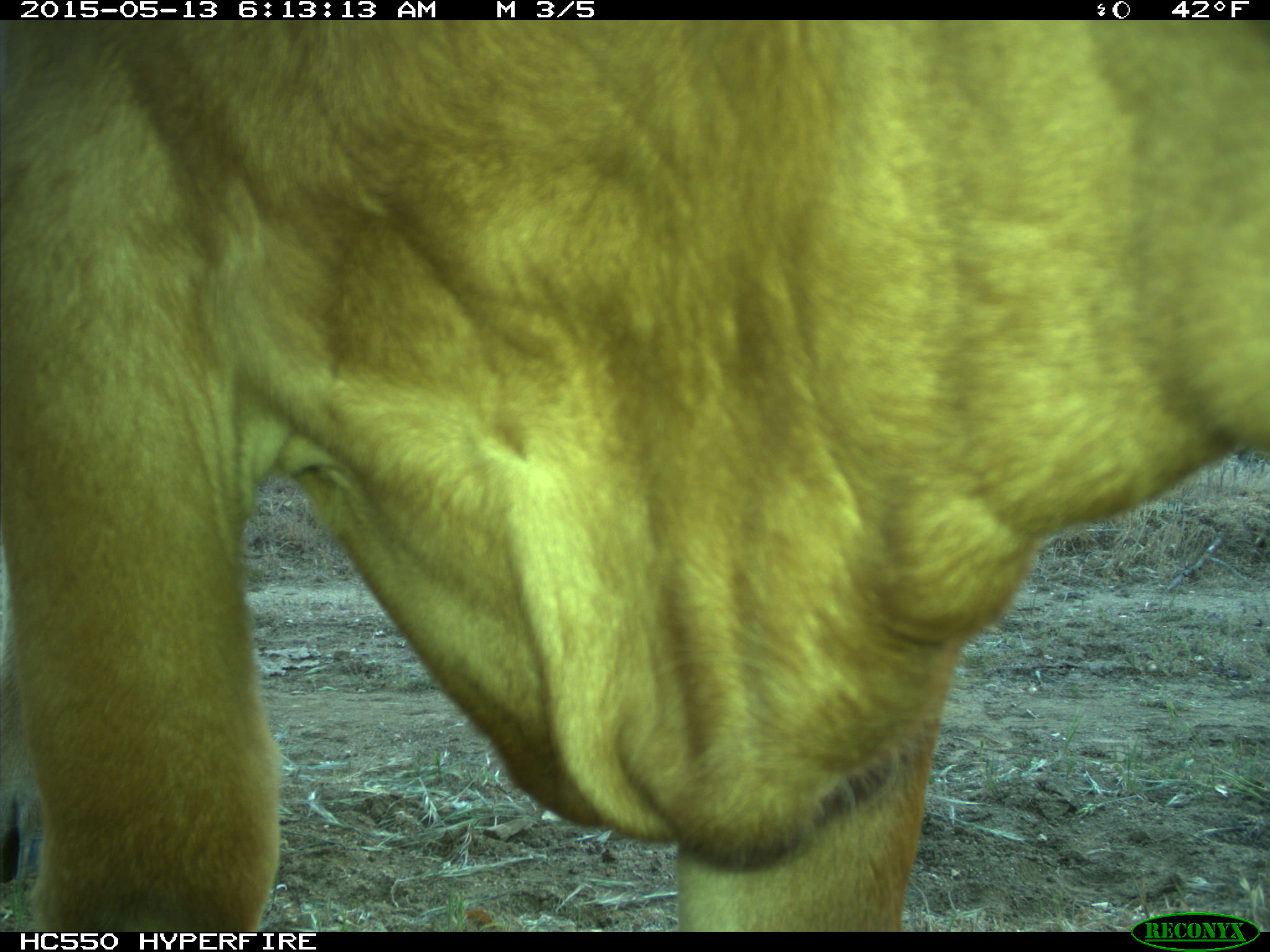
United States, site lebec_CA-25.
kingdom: Animalia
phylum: Chordata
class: Mammalia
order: Artiodactyla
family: Bovidae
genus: Bos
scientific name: Bos taurus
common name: domestic cow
Bos taurus (domestic cow).